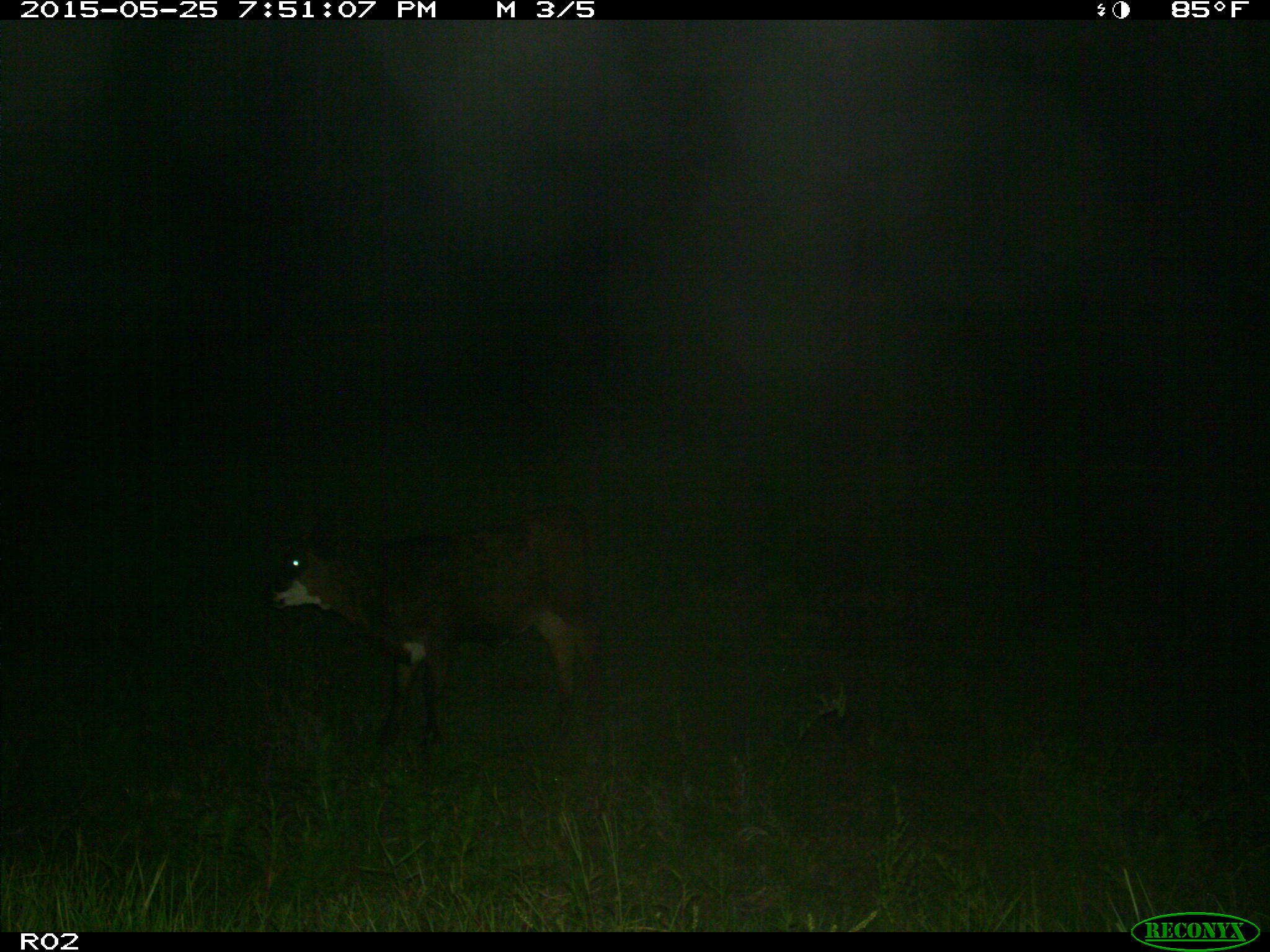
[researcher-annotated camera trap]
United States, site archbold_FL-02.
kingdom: Animalia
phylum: Chordata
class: Mammalia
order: Artiodactyla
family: Bovidae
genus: Bos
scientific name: Bos taurus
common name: domestic cow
Bos taurus (domestic cow).